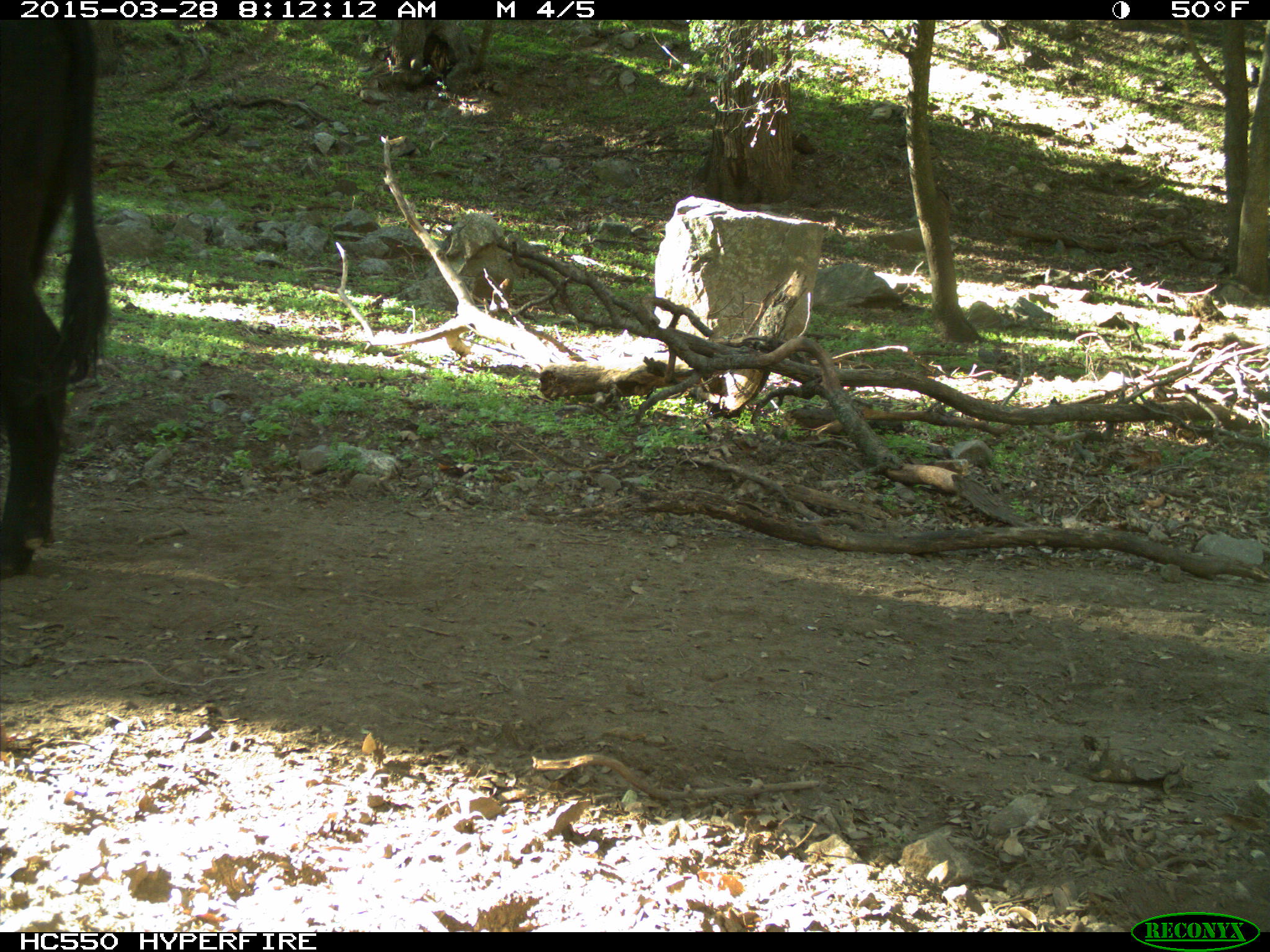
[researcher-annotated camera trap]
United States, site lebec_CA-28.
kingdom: Animalia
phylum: Chordata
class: Mammalia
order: Artiodactyla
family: Bovidae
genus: Bos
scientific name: Bos taurus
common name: domestic cow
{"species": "Bos taurus (domestic cow)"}